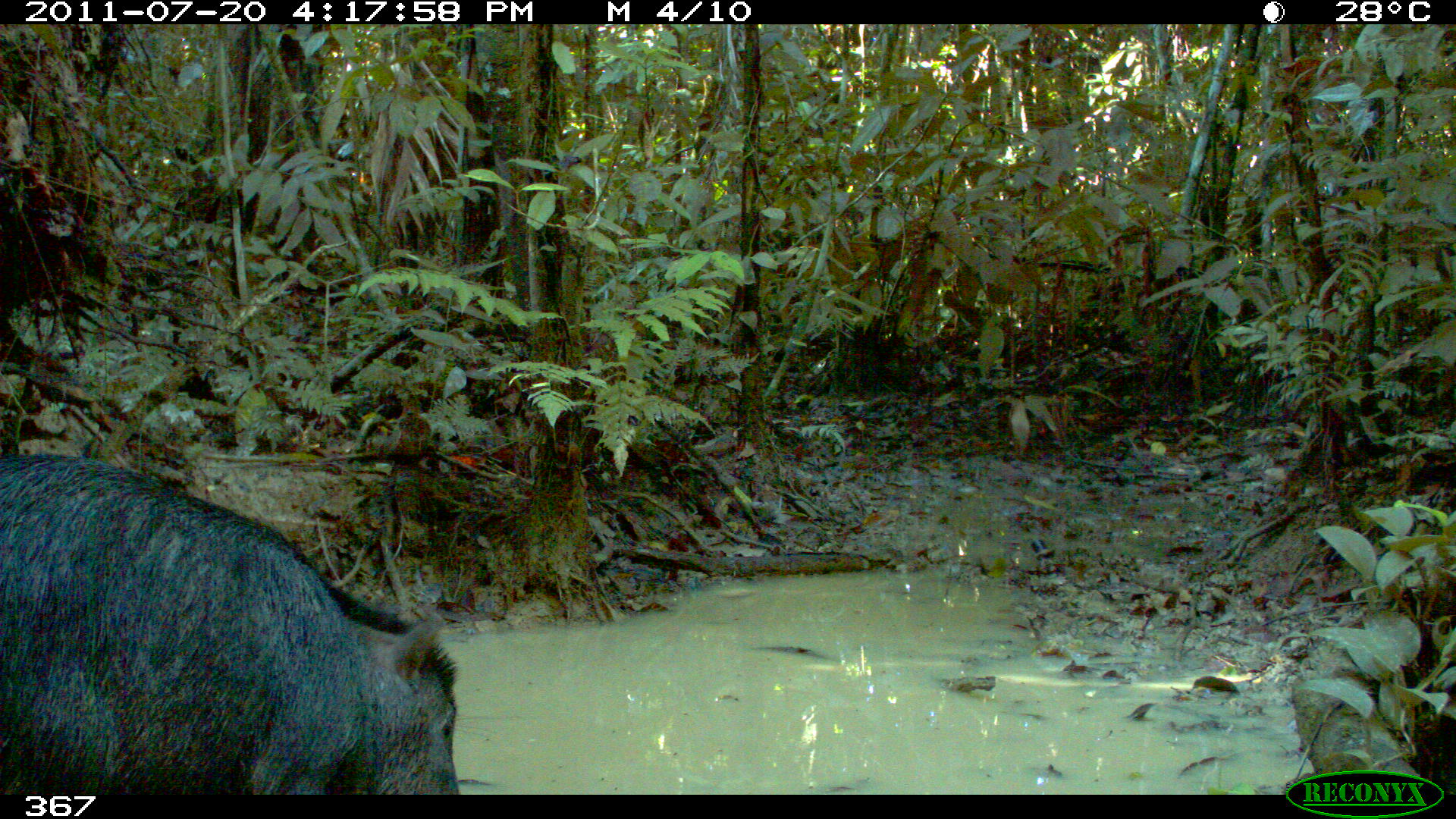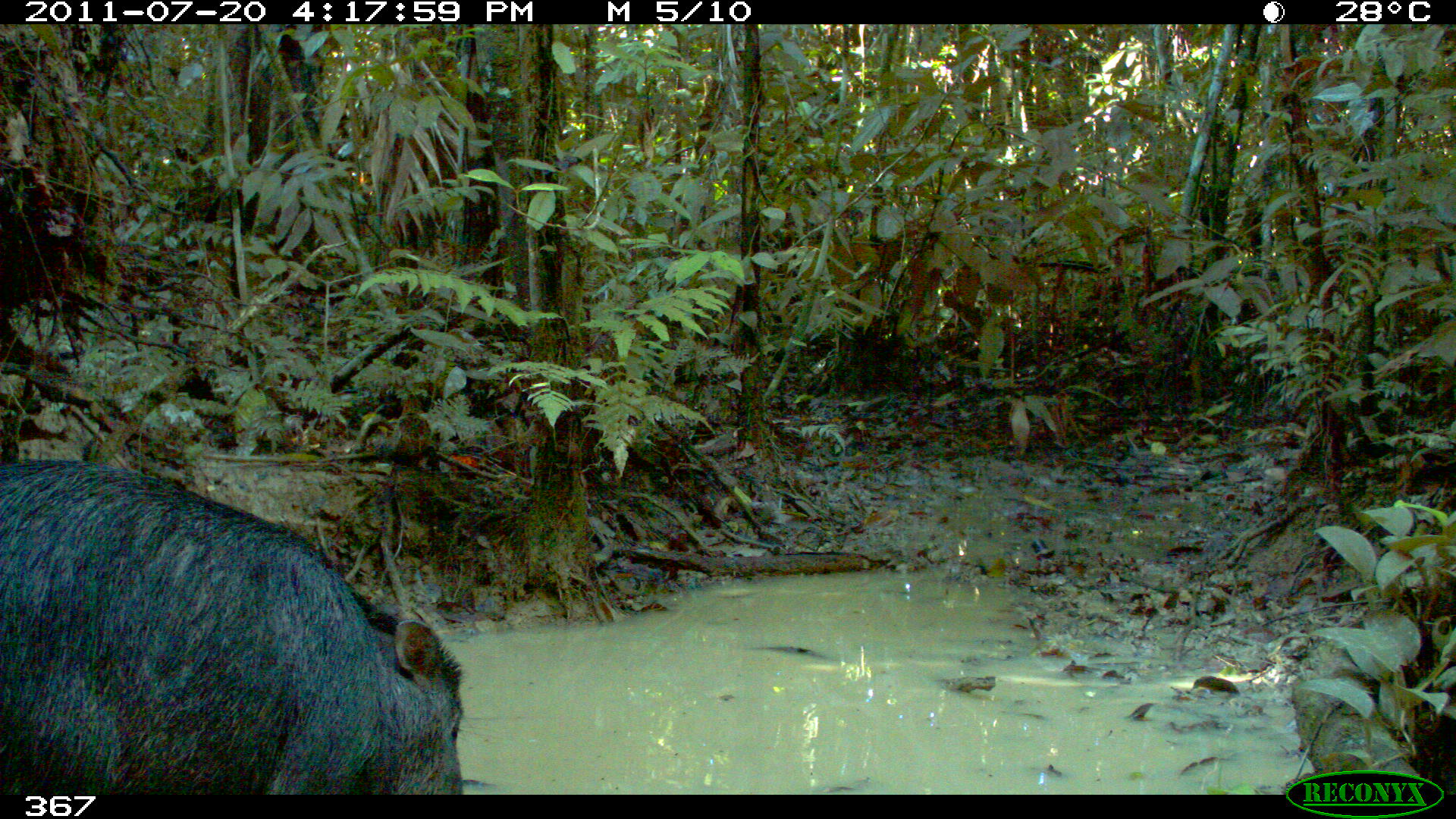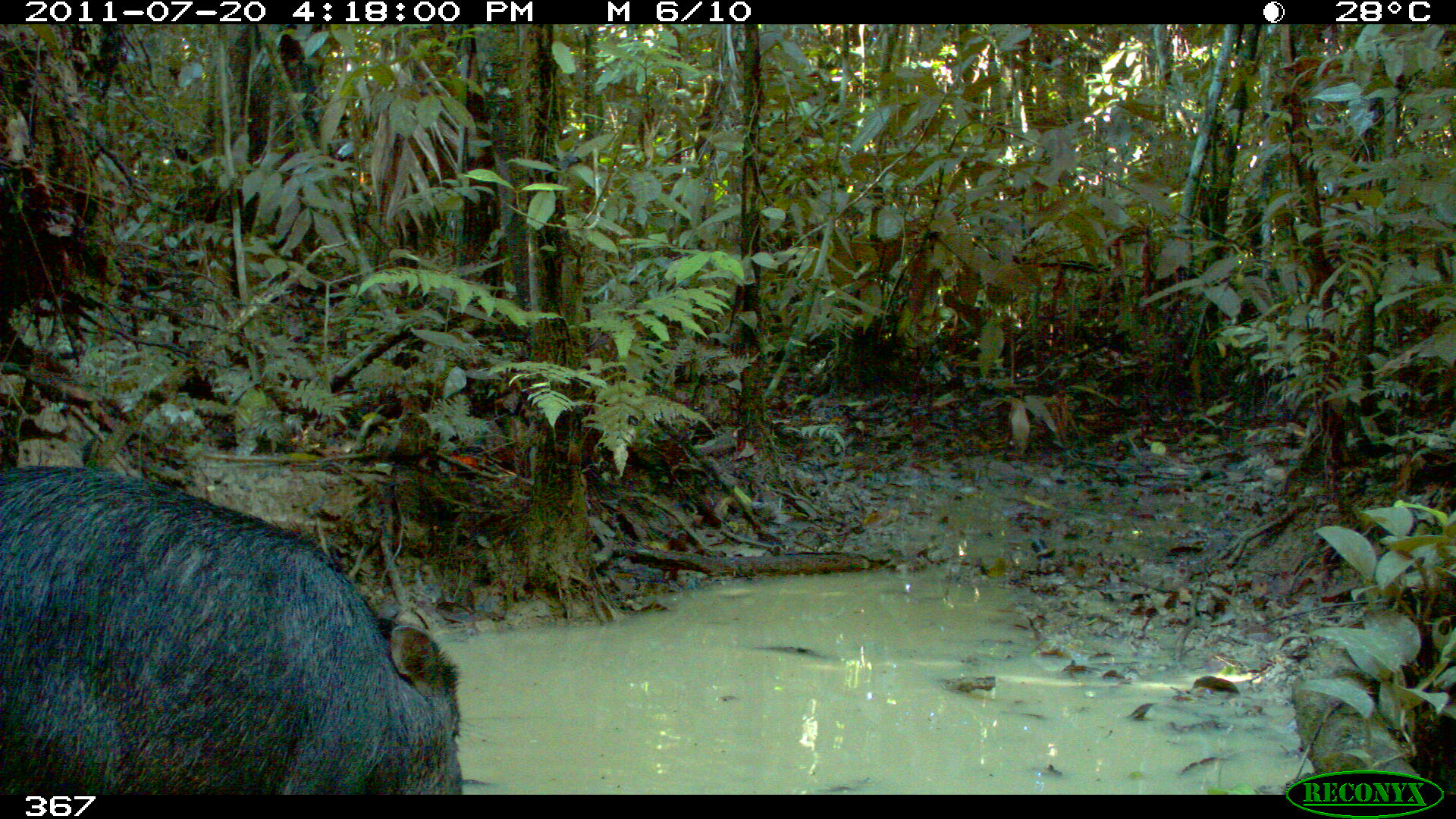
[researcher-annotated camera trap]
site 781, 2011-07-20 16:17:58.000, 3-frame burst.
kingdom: Animalia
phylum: Chordata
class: Mammalia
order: Artiodactyla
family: Tayassuidae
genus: Tayassu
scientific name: Tayassu pecari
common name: white-lipped peccary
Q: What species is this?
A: Tayassu pecari (white-lipped peccary).